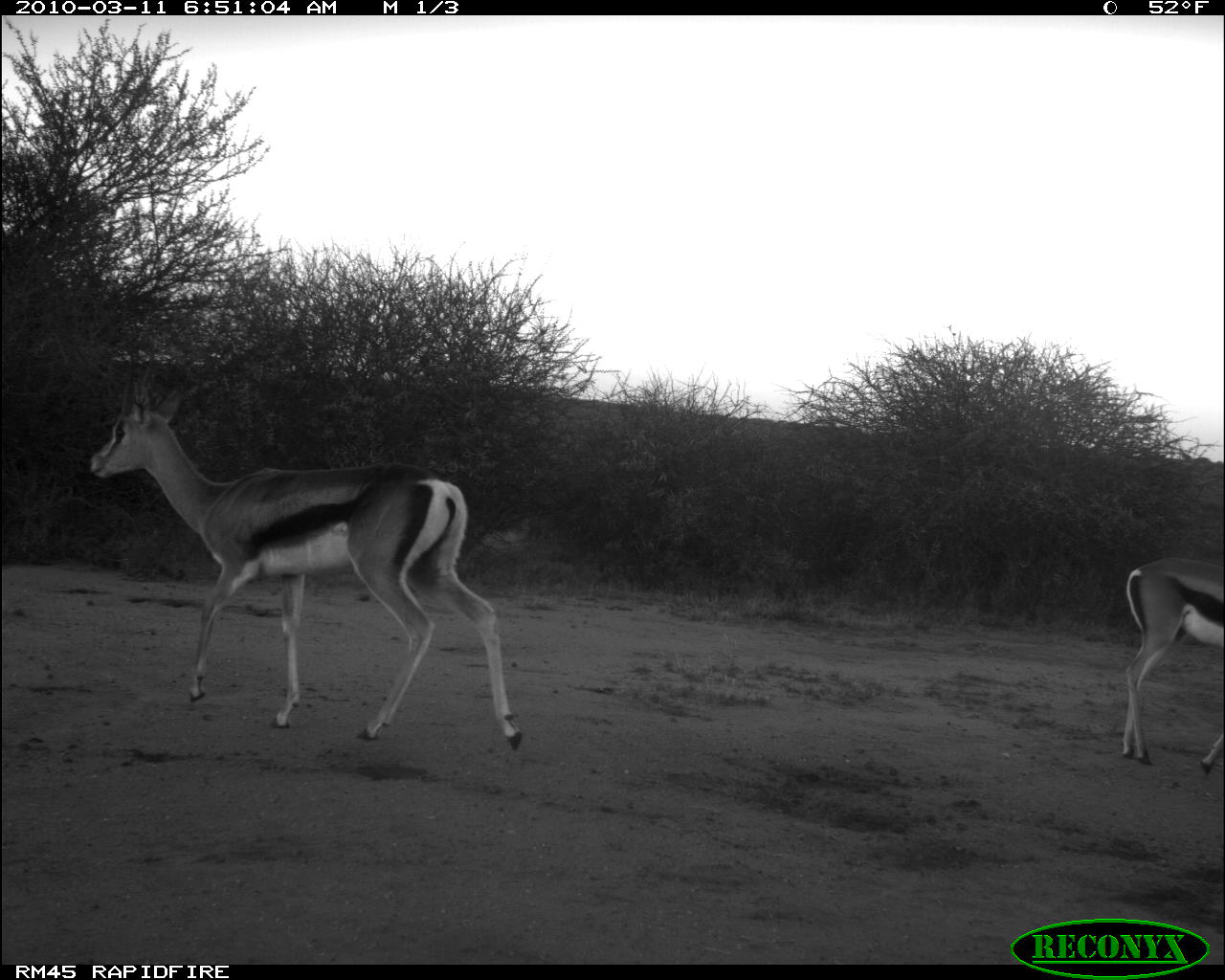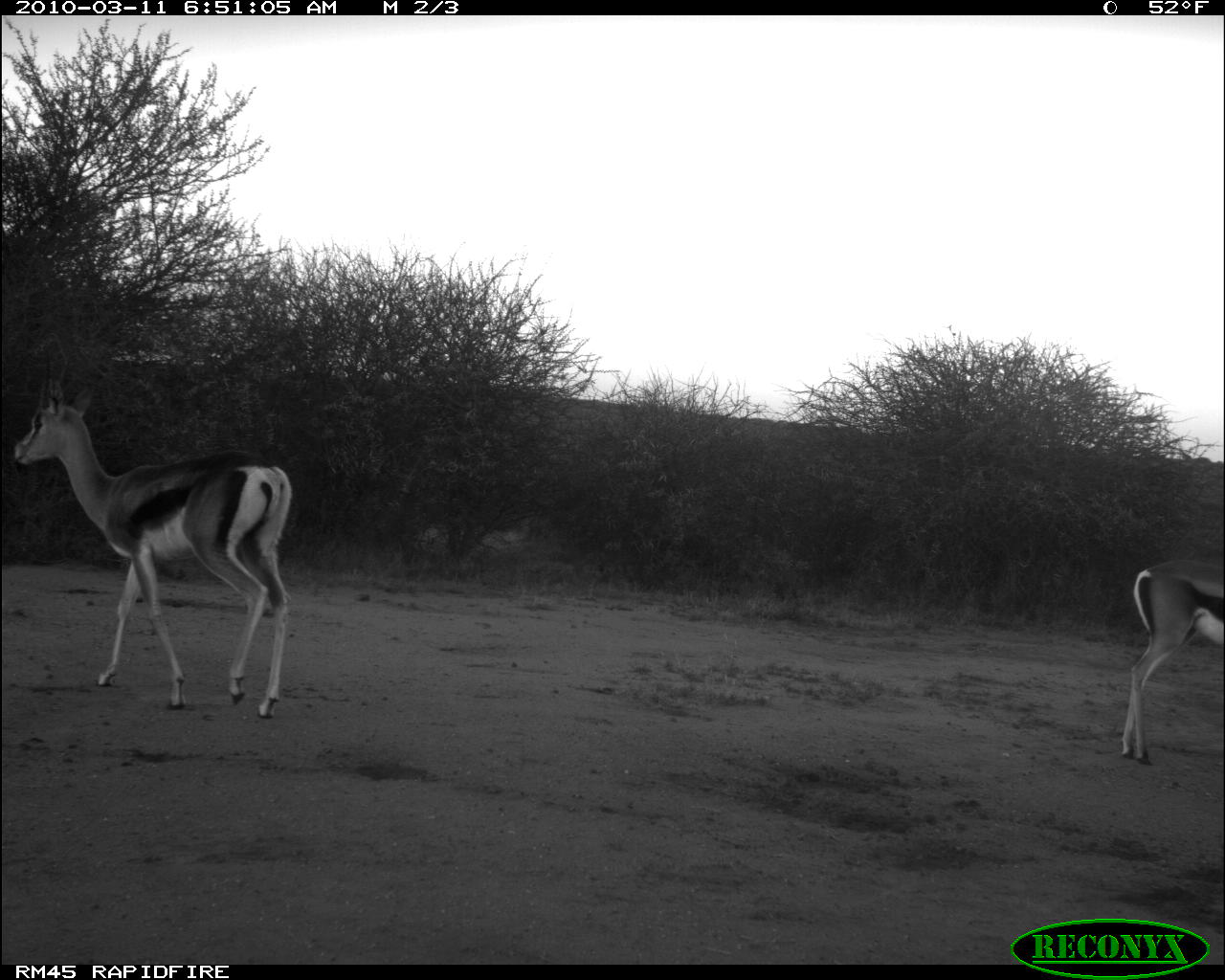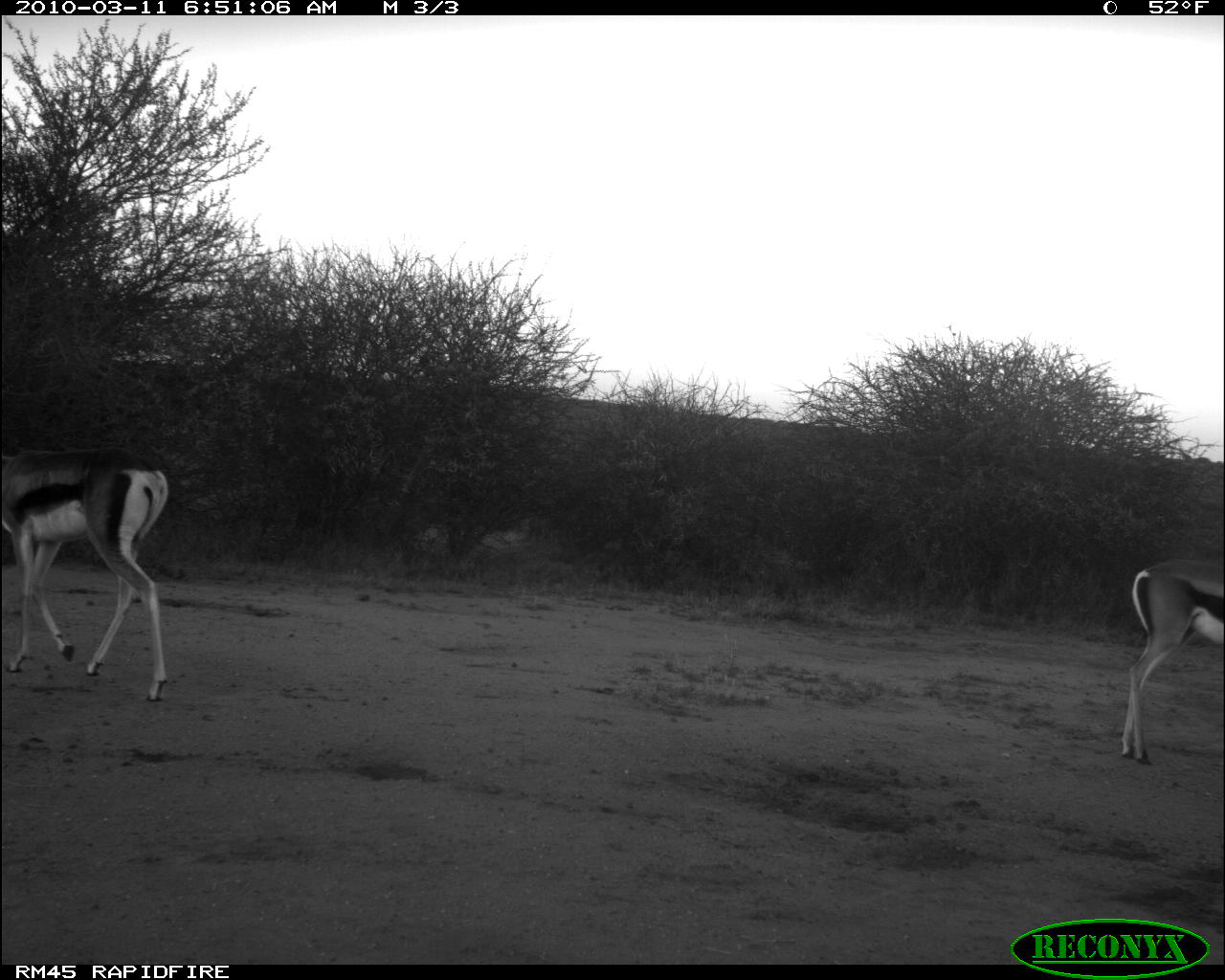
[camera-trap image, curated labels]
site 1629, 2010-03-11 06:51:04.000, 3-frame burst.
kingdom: Animalia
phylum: Chordata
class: Mammalia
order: Artiodactyla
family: Bovidae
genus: Nanger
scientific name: Nanger granti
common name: grant's gazelle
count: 2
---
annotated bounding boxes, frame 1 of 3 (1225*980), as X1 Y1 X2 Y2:
nanger granti: 85 346 524 752; 1118 555 1223 776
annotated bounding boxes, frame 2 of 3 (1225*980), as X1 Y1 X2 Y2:
nanger granti: 11 342 292 718; 1119 558 1223 766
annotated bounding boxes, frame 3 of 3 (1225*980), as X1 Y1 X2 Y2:
nanger granti: 0 446 170 703; 1118 556 1225 765